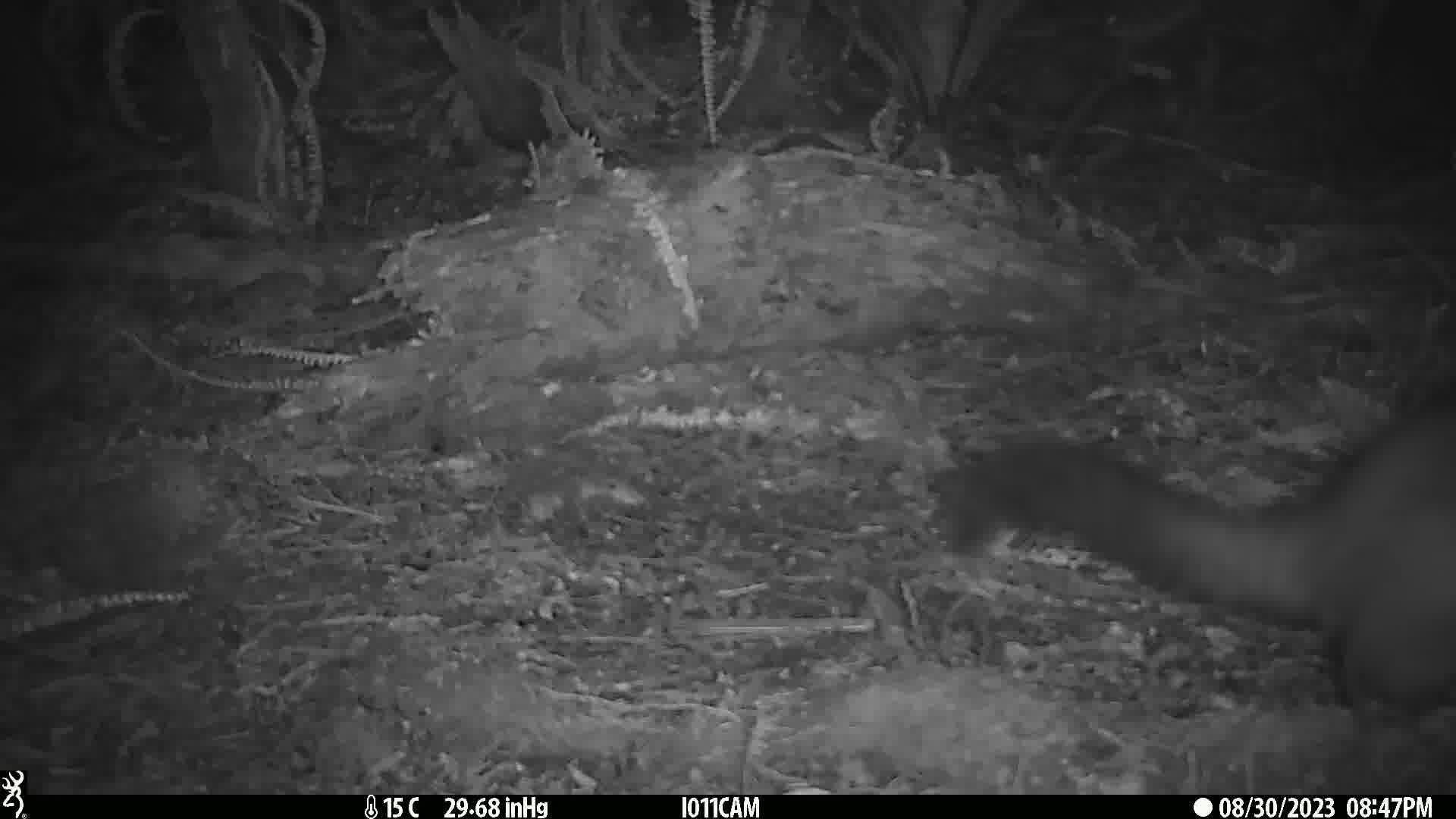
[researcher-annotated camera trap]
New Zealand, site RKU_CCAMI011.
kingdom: Animalia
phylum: Chordata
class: Mammalia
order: Diprotodontia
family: Phalangeridae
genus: Trichosurus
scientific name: Trichosurus vulpecula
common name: common brushtail possum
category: possum